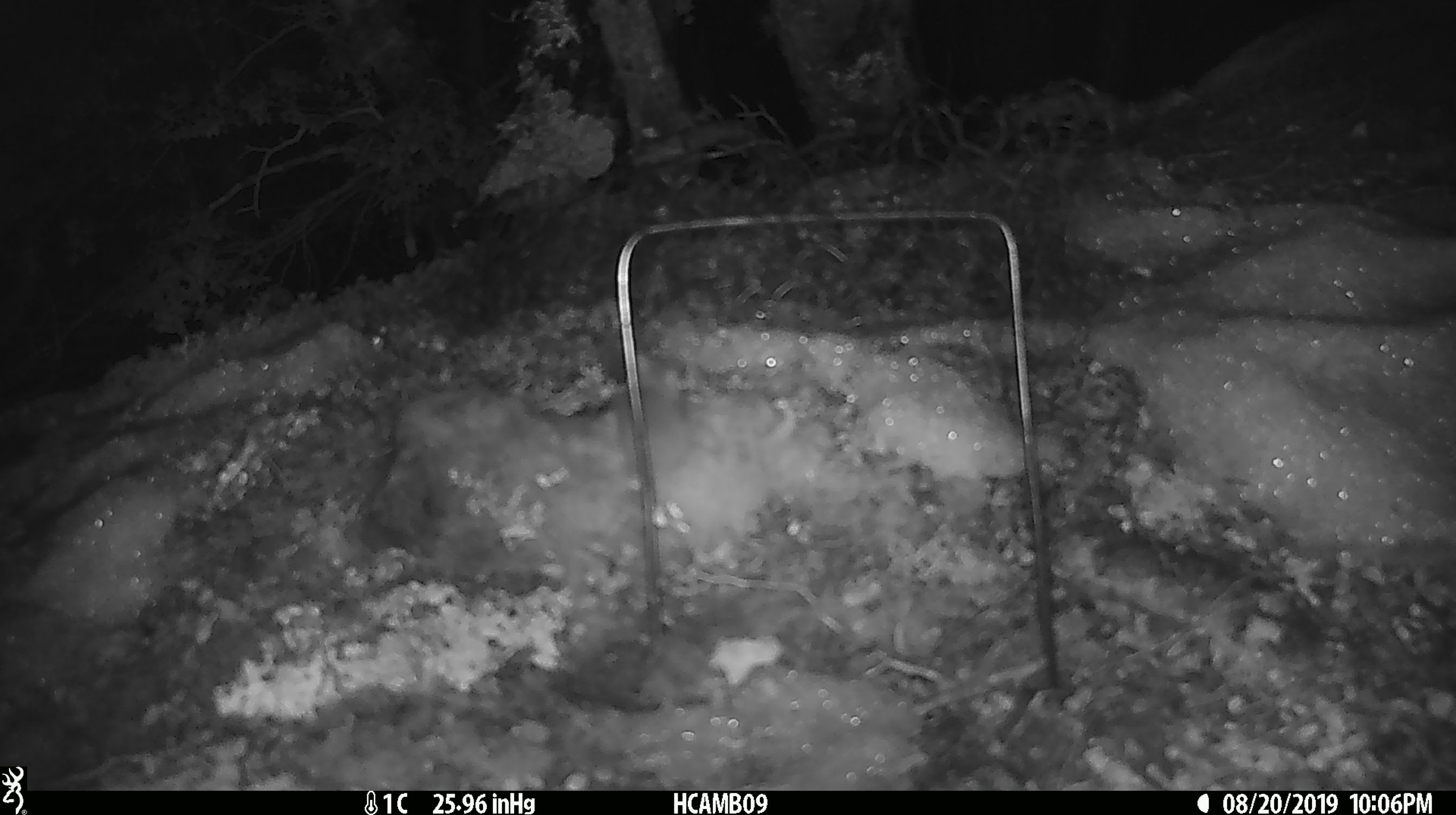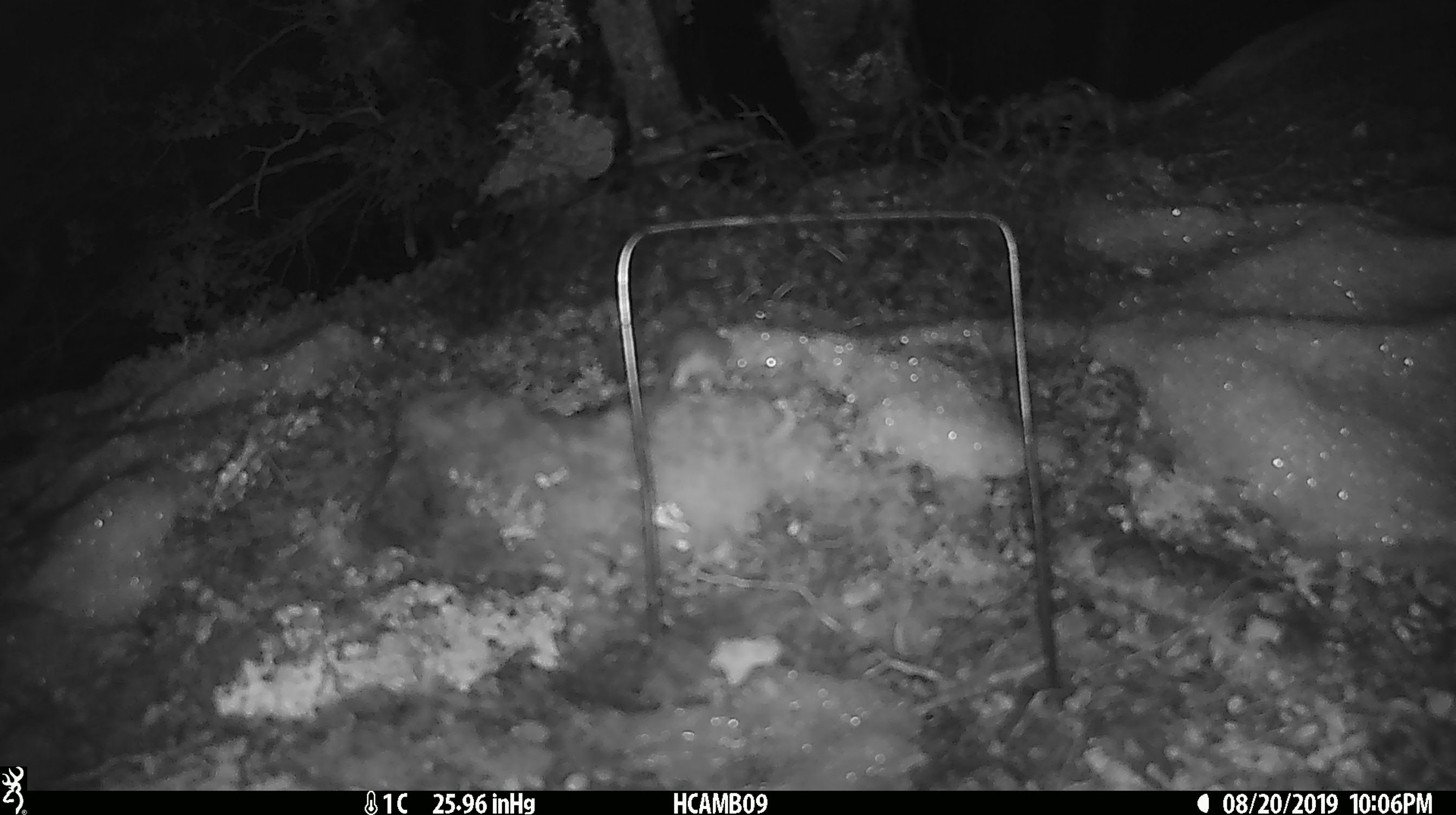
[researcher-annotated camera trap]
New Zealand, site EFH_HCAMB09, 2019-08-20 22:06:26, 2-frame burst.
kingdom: Animalia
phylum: Chordata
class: Mammalia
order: Rodentia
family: Muridae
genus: Mus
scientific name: Mus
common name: mouse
Mouse (Mus).